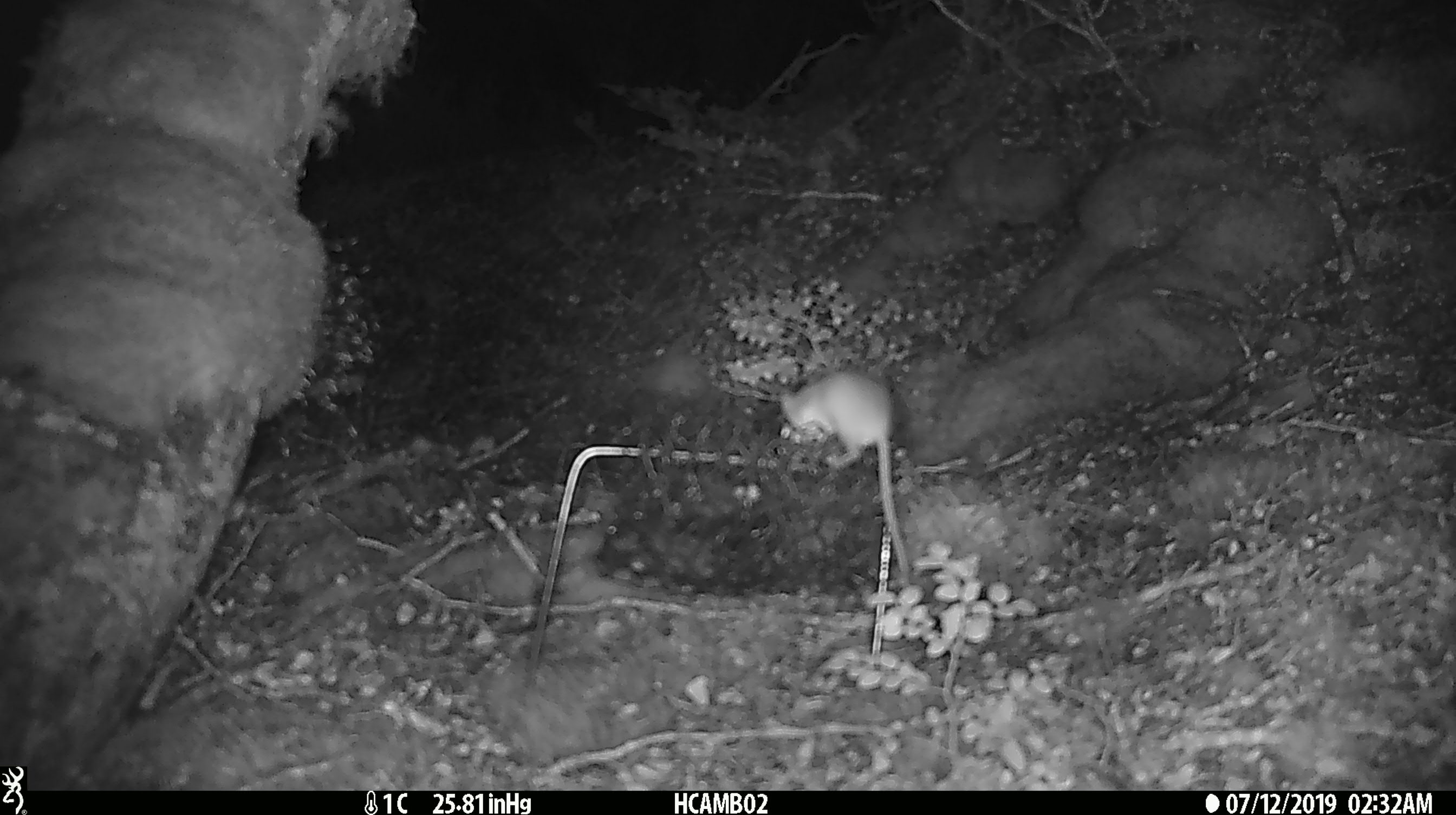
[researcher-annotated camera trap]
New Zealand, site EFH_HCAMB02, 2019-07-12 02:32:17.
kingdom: Animalia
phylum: Chordata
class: Mammalia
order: Rodentia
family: Muridae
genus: Mus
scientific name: Mus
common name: mouse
Mouse (Mus).